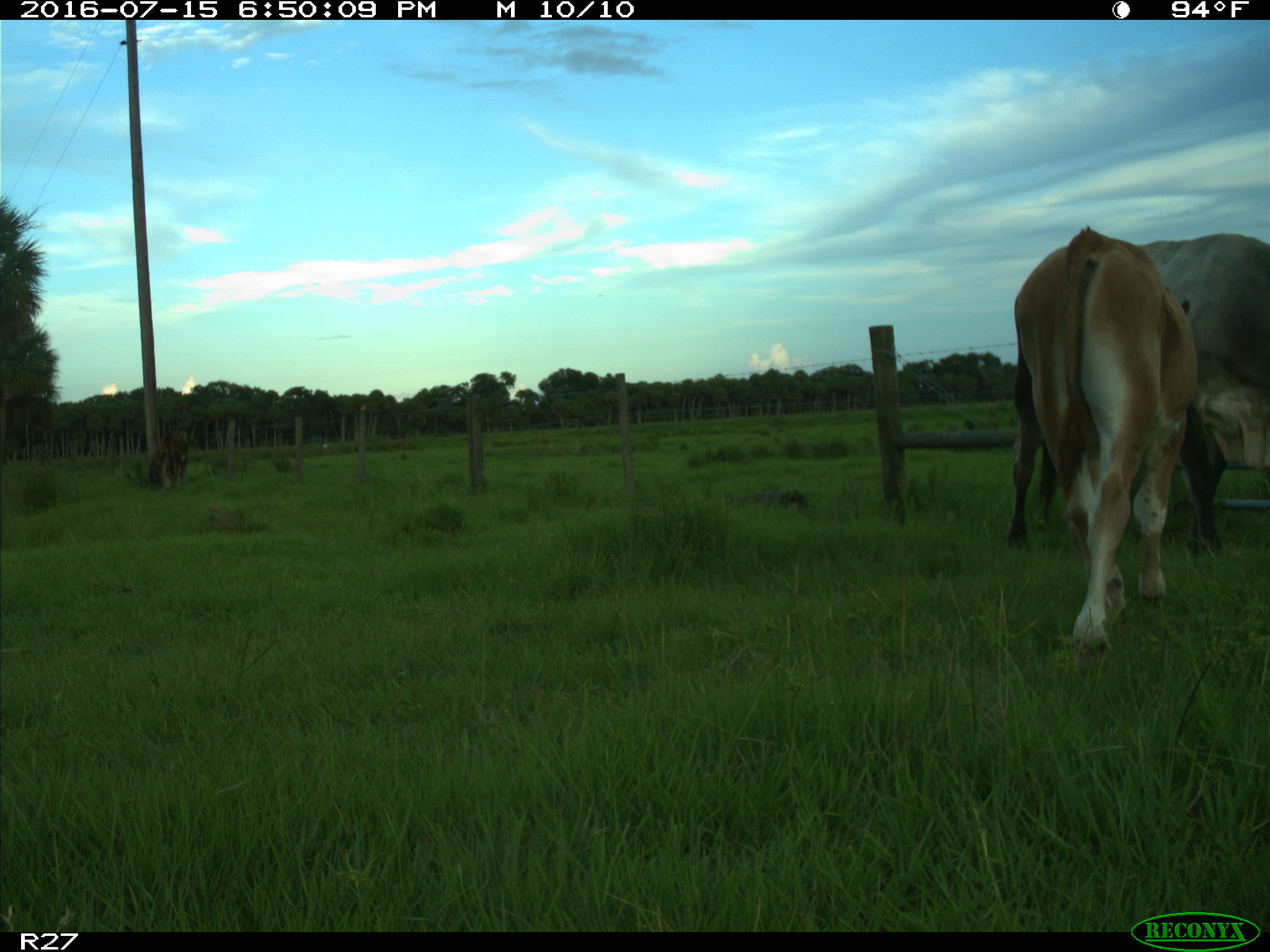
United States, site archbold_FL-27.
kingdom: Animalia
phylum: Chordata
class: Mammalia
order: Artiodactyla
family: Bovidae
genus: Bos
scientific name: Bos taurus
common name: domestic cow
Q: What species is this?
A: Bos taurus (domestic cow).